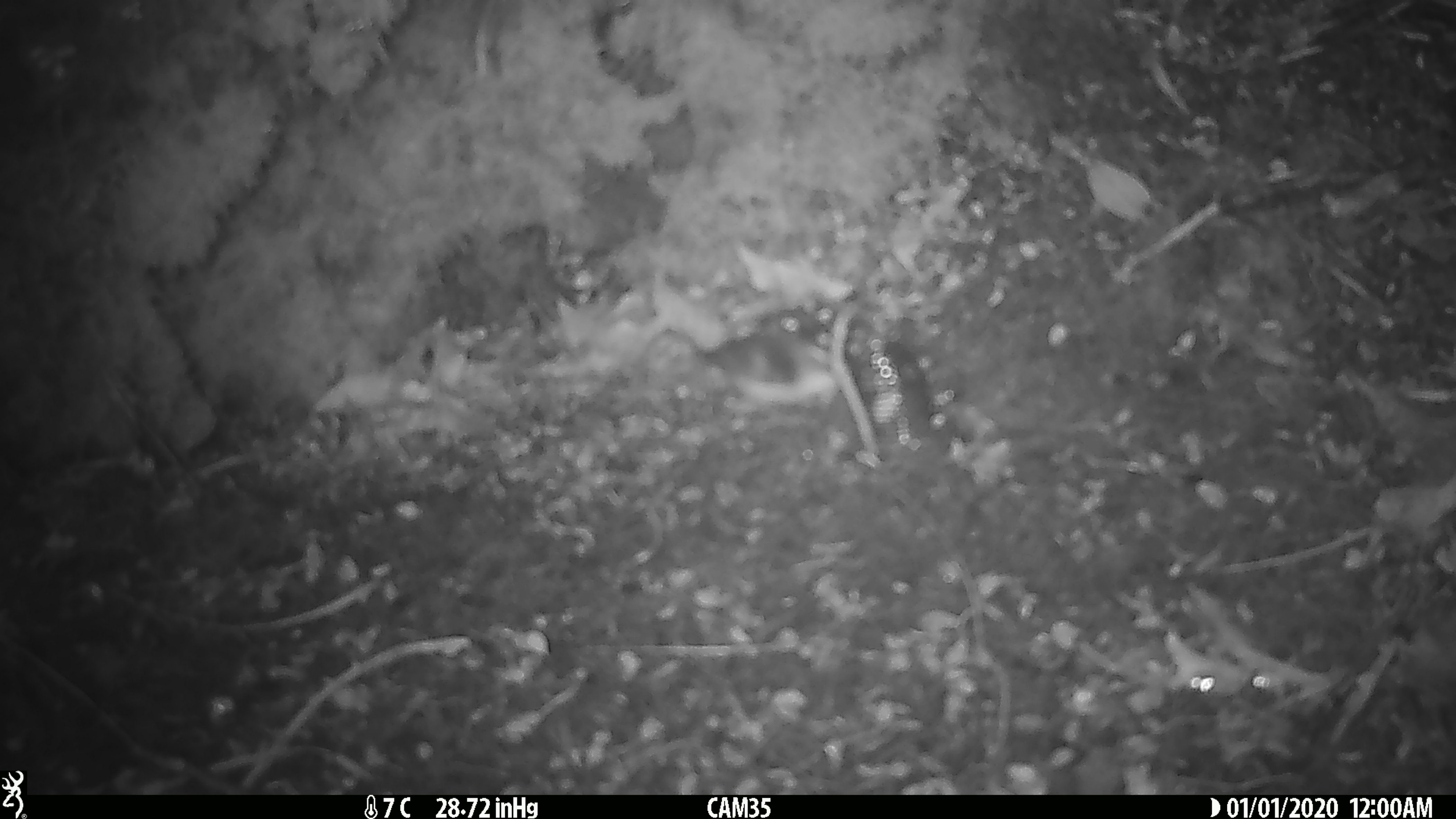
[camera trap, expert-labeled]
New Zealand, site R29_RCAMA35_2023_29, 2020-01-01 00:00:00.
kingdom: Animalia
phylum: Chordata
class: Aves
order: Passeriformes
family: Acanthisittidae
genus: Acanthisitta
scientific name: Acanthisitta chloris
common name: rifleman